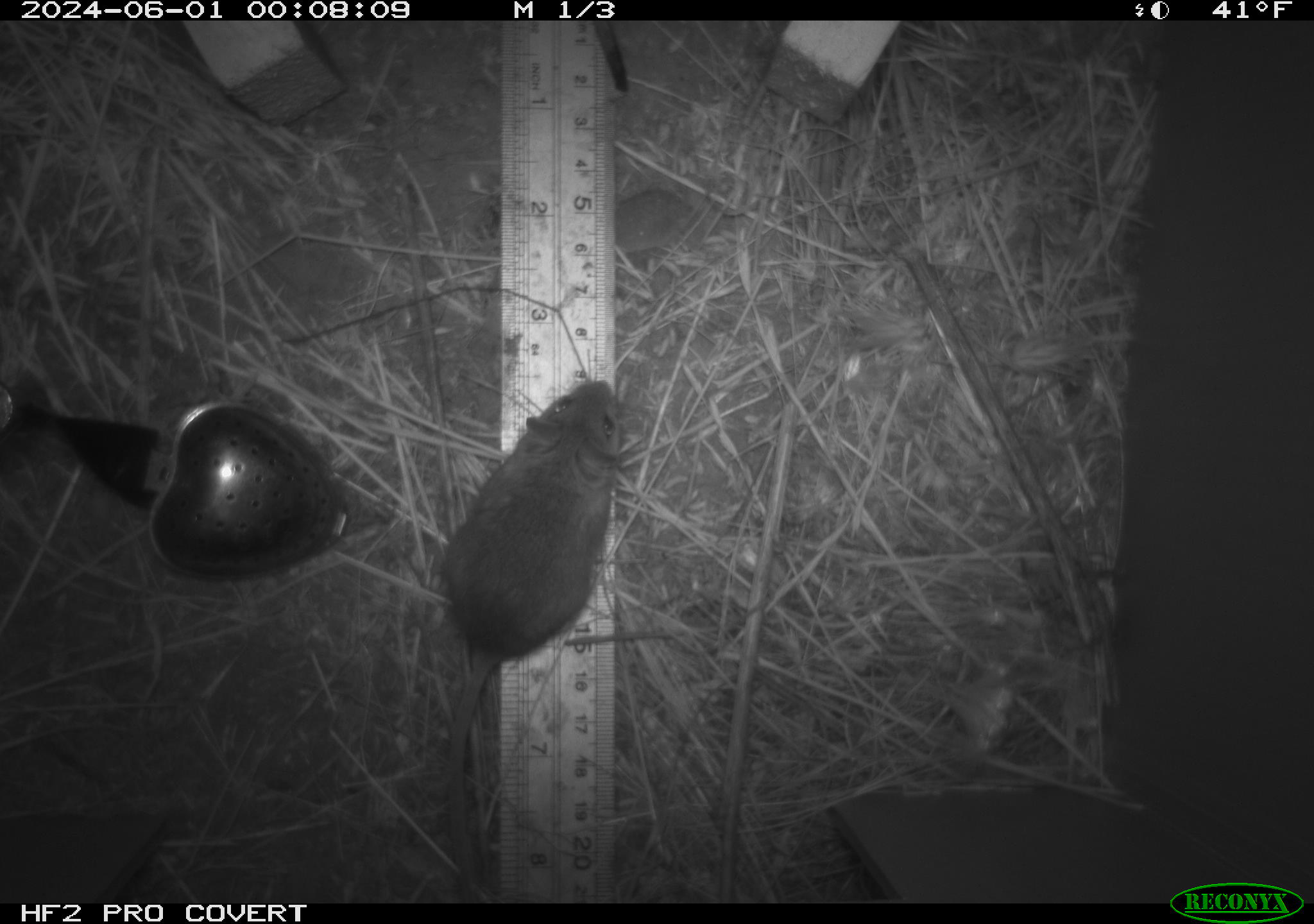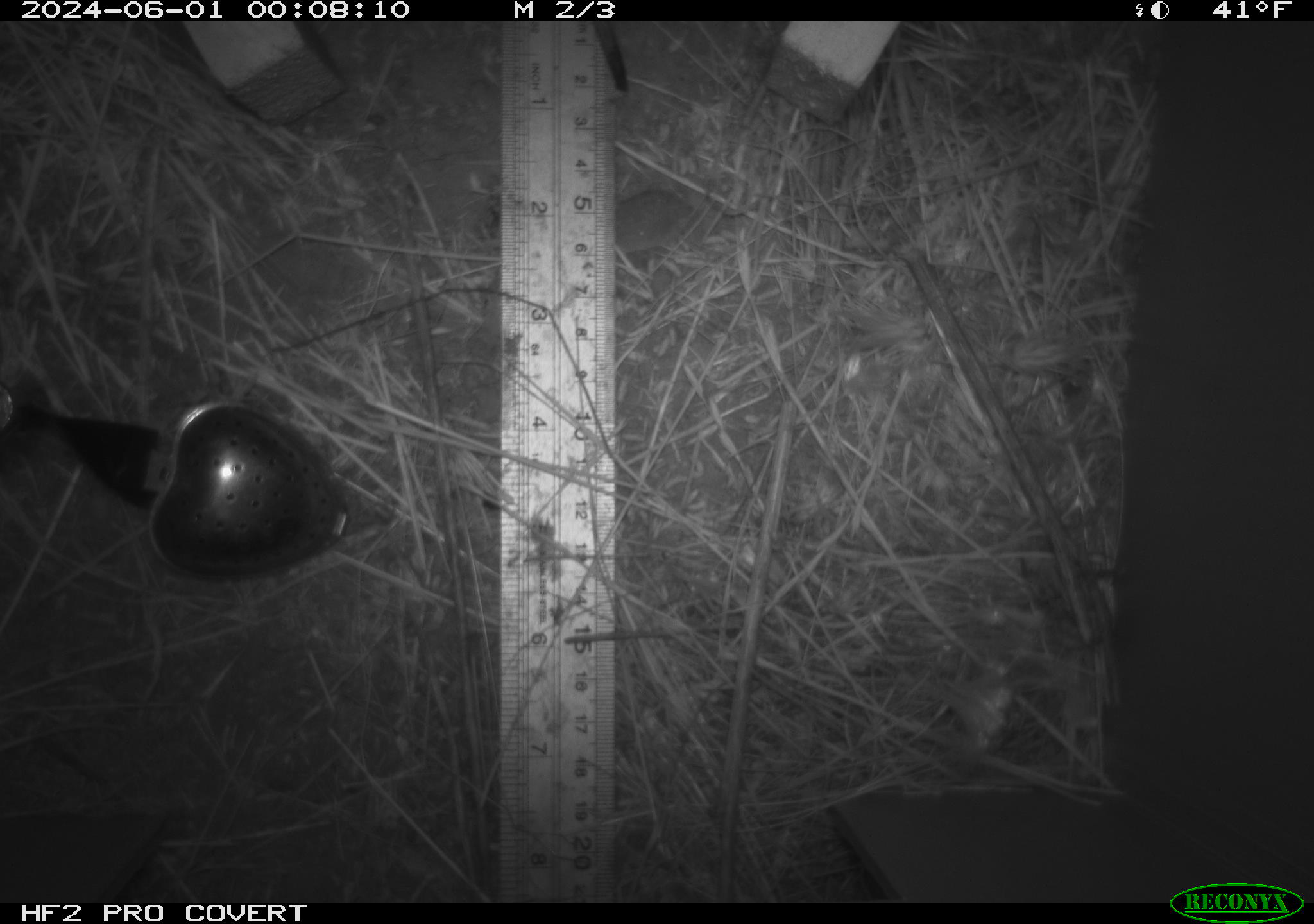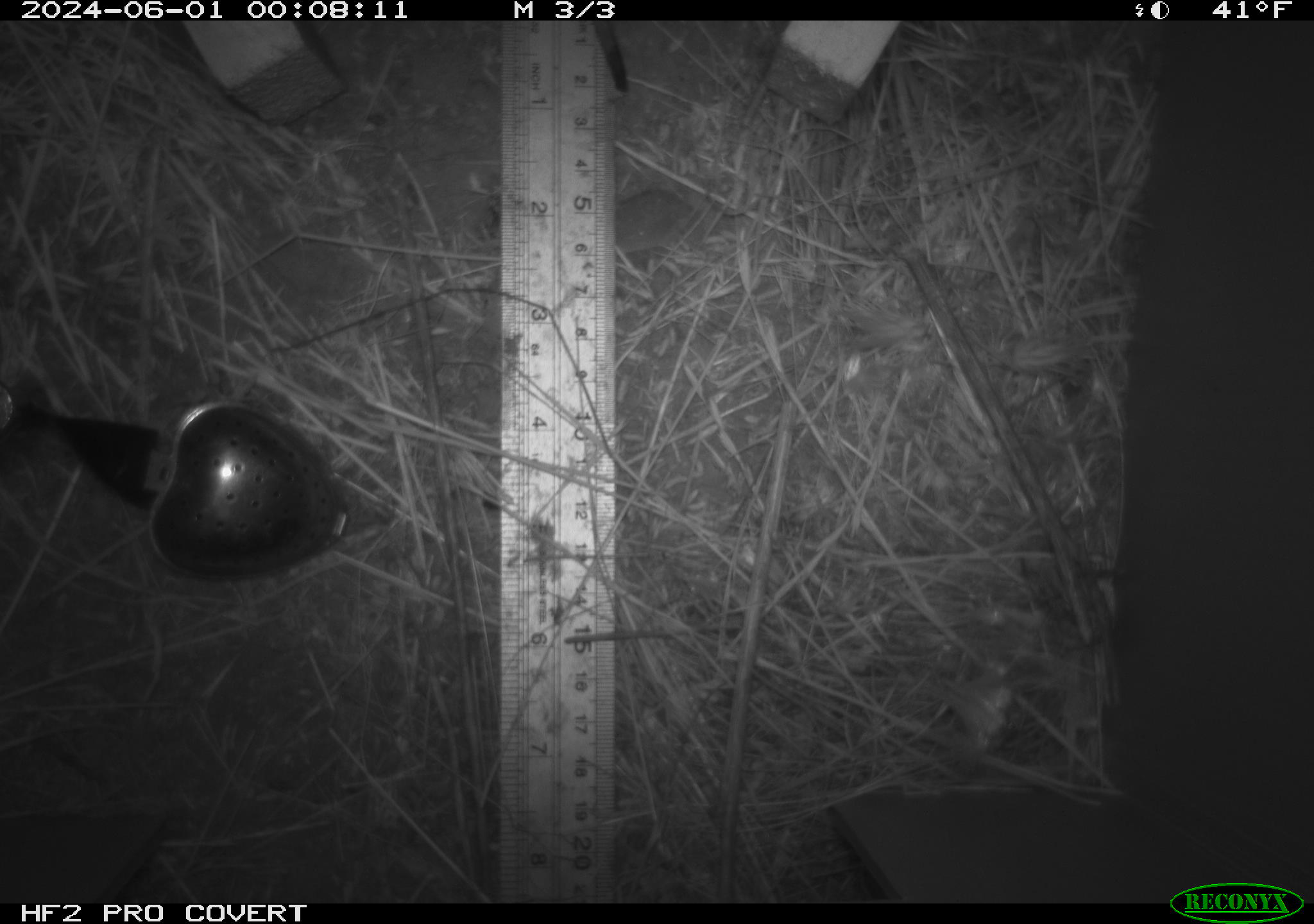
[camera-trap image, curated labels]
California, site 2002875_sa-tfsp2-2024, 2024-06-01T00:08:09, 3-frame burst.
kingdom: Animalia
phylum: Chordata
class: Mammalia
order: Rodentia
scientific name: Rodentia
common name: mouse species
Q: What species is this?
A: Mouse species (Rodentia).